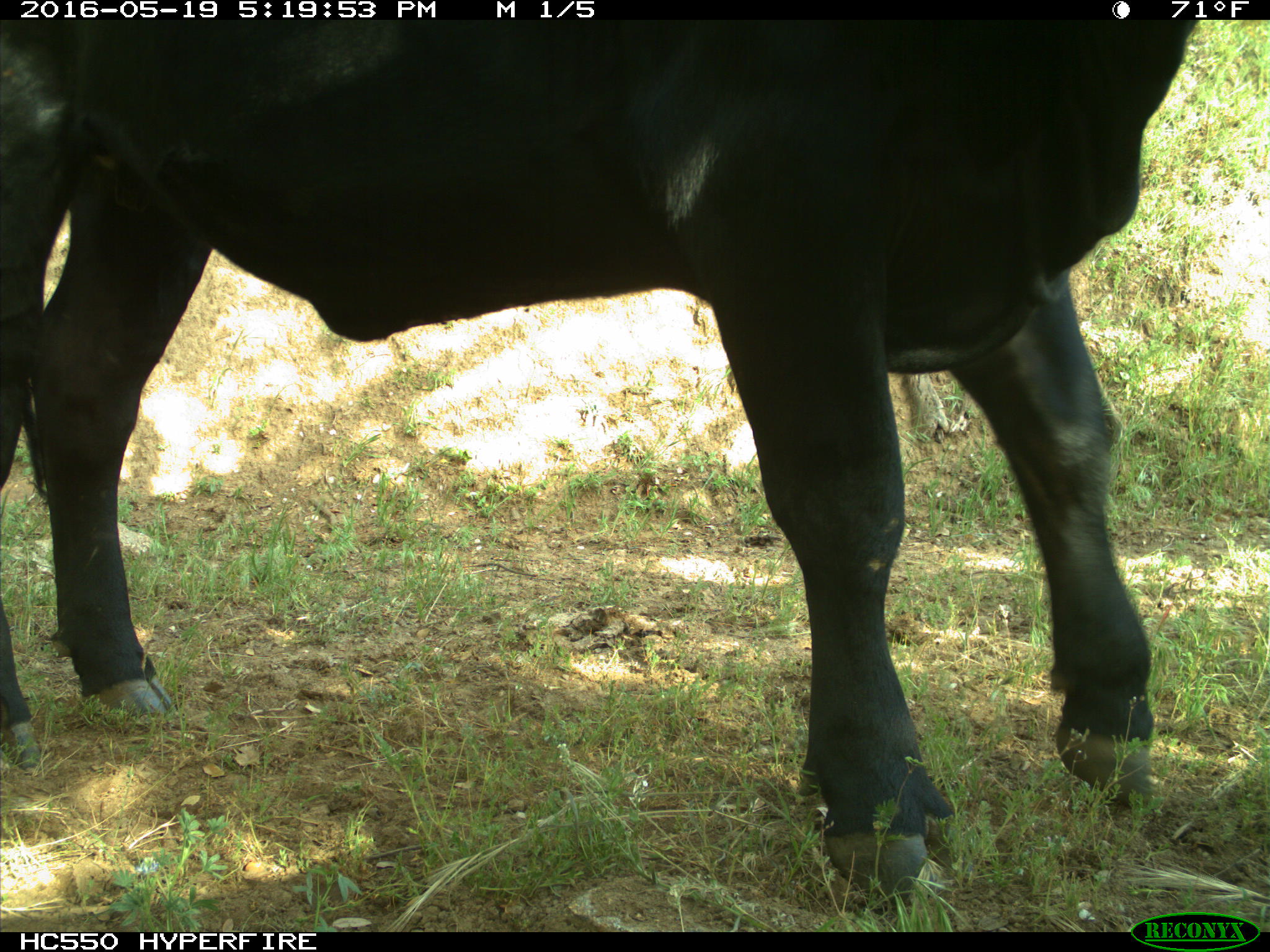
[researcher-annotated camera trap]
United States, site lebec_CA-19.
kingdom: Animalia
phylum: Chordata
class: Mammalia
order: Artiodactyla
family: Bovidae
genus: Bos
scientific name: Bos taurus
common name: domestic cow